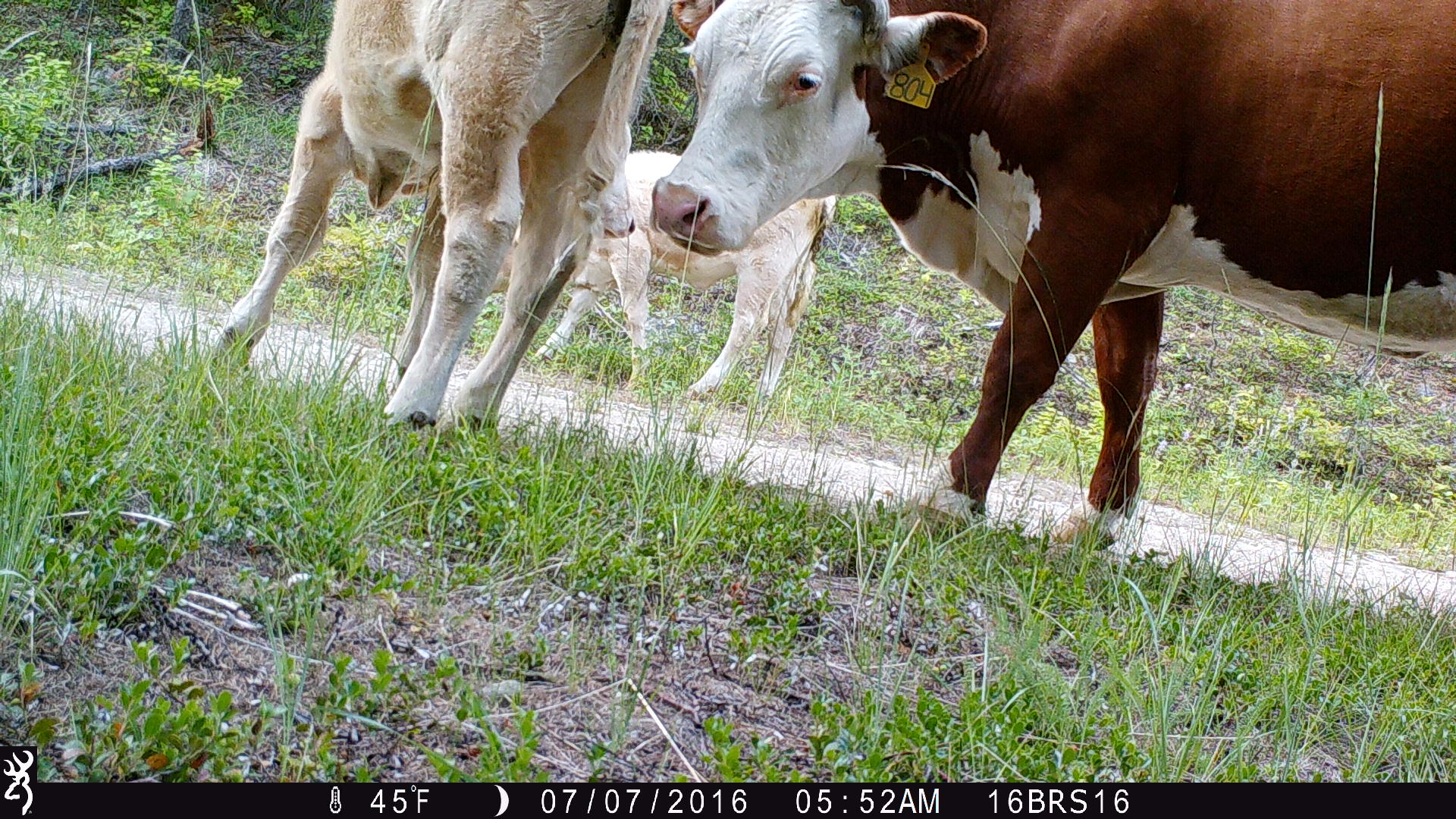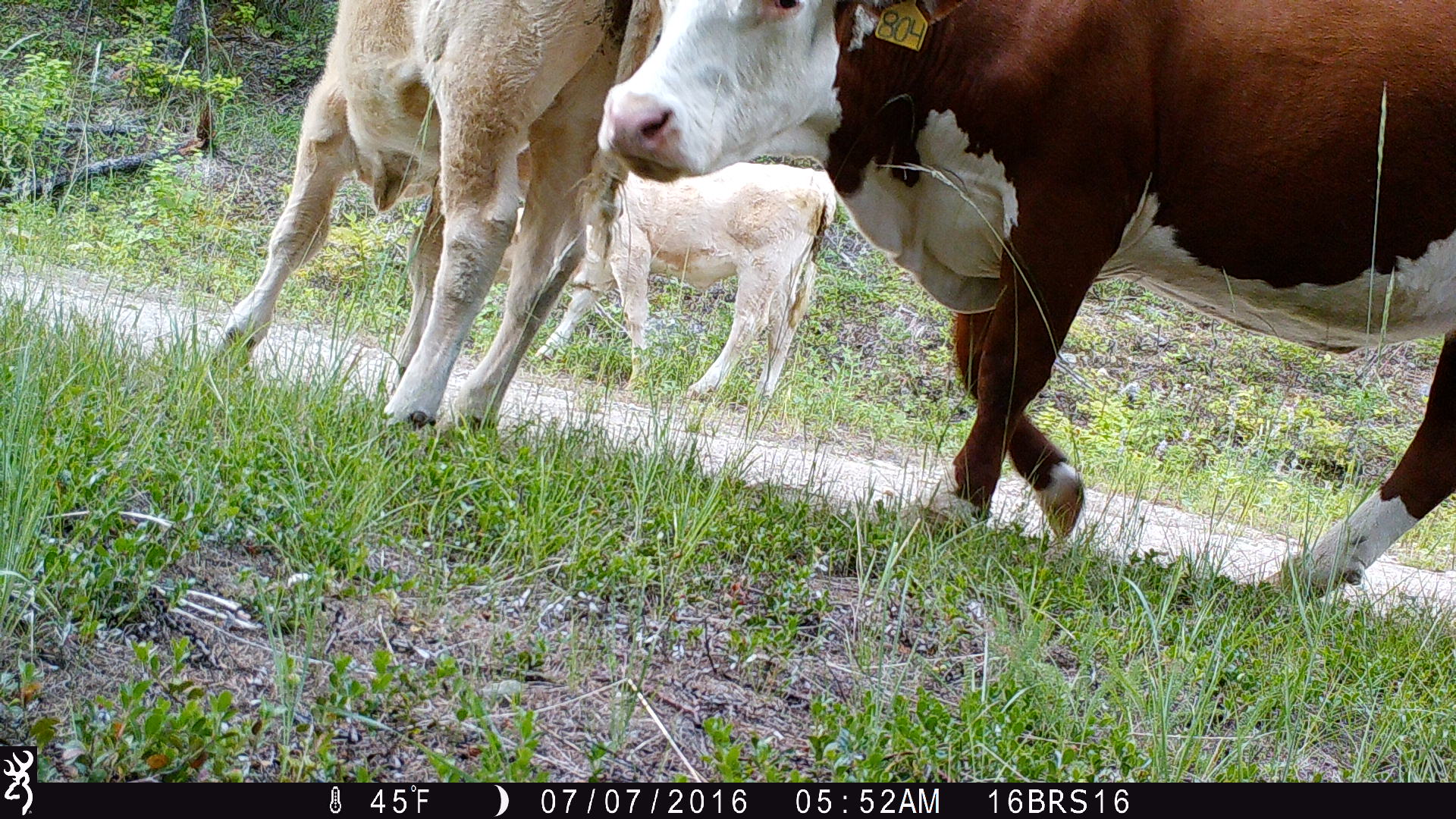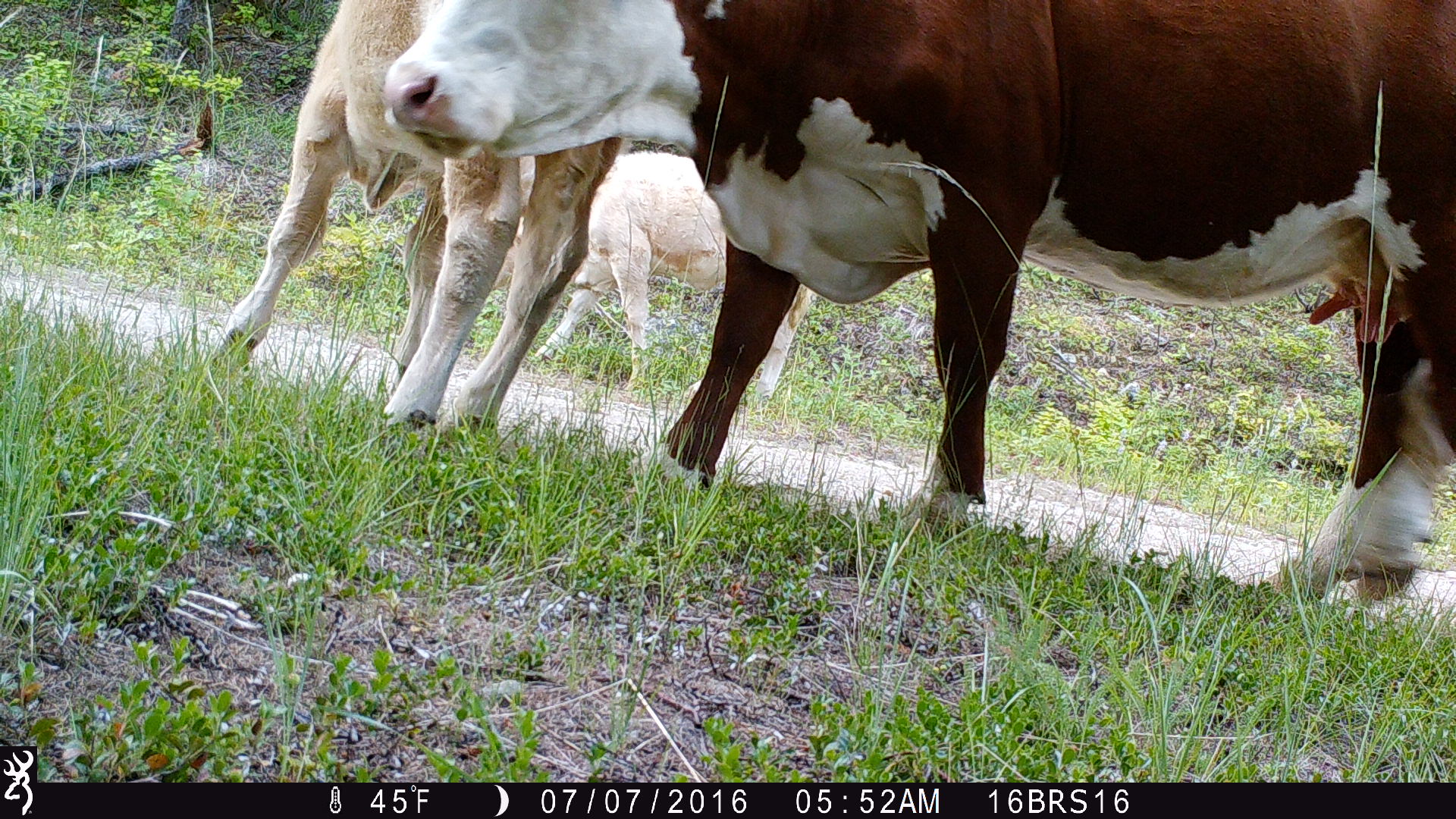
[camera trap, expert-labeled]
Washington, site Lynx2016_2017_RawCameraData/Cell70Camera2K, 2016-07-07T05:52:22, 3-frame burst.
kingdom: Animalia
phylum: Chordata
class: Mammalia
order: Artiodactyla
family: Bovidae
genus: Bos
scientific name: Bos taurus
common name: domestic cattle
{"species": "domestic cattle (Bos taurus)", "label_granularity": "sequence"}